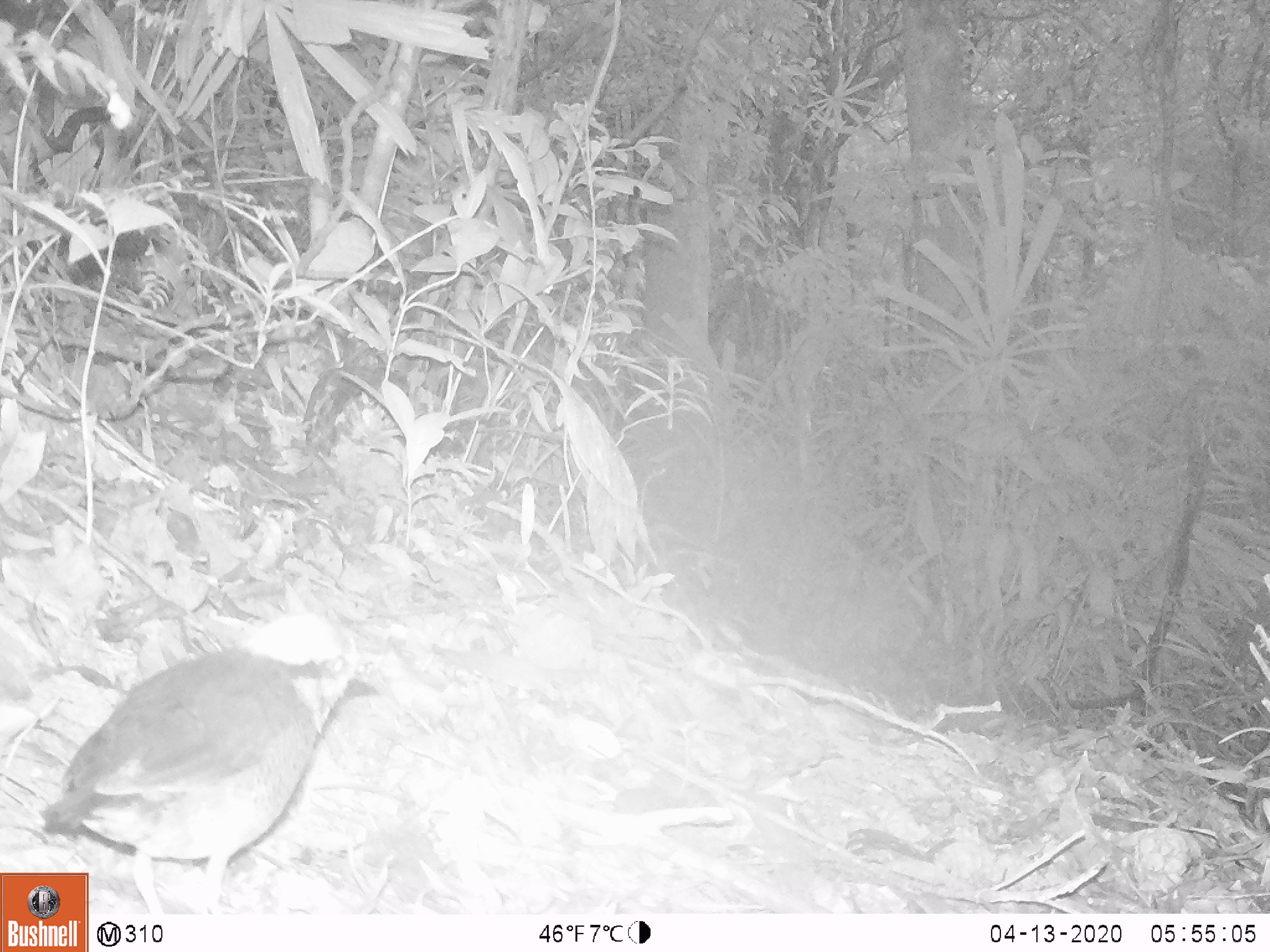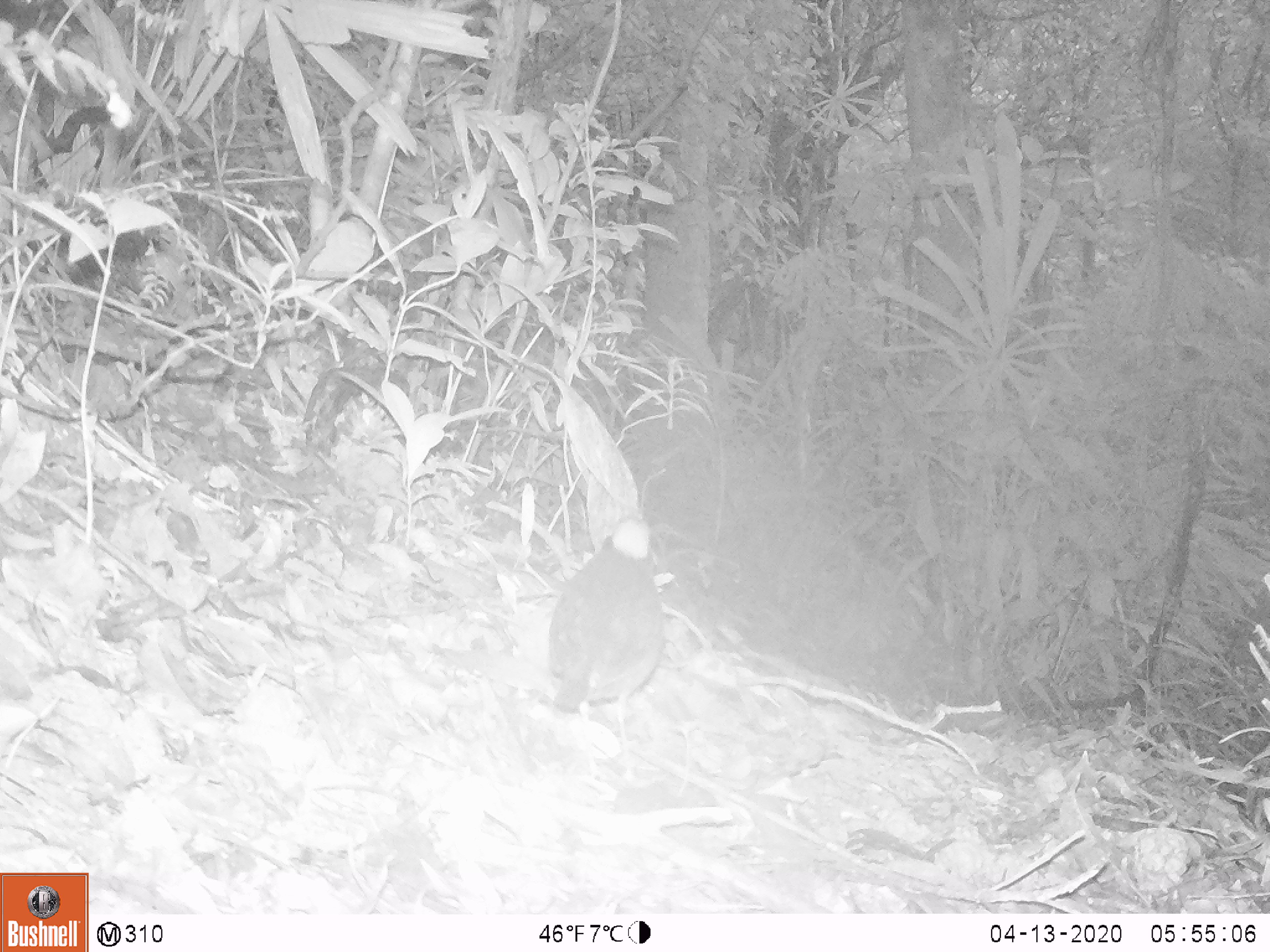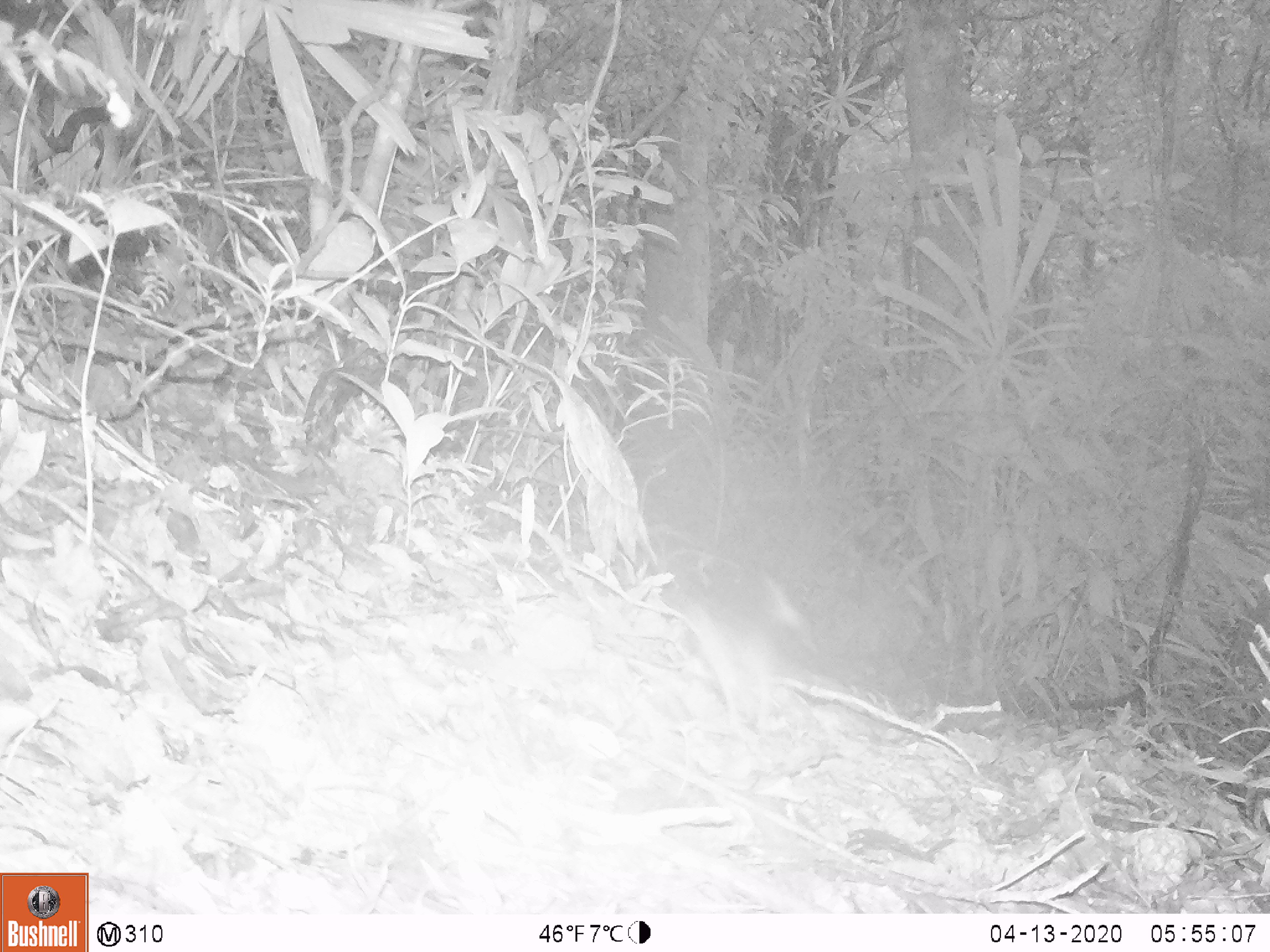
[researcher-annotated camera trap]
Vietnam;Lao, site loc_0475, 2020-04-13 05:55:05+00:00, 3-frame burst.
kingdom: Animalia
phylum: Chordata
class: Aves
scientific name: Aves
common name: bird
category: unidentified bird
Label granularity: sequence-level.